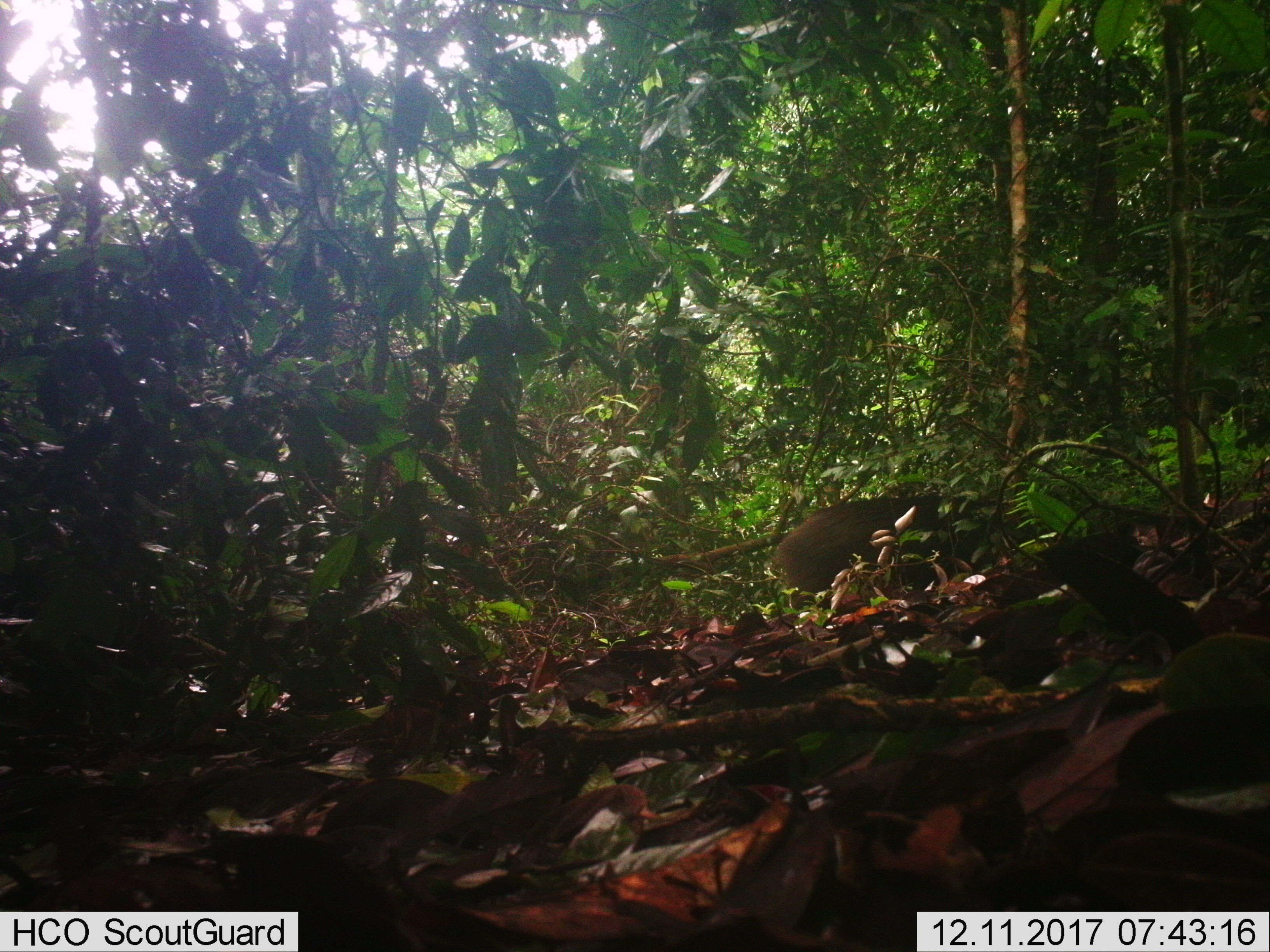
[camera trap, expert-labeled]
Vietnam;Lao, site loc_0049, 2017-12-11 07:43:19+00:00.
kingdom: Animalia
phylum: Chordata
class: Mammalia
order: Artiodactyla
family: Suidae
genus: Sus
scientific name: Sus scrofa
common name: eurasian wild pig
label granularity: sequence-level